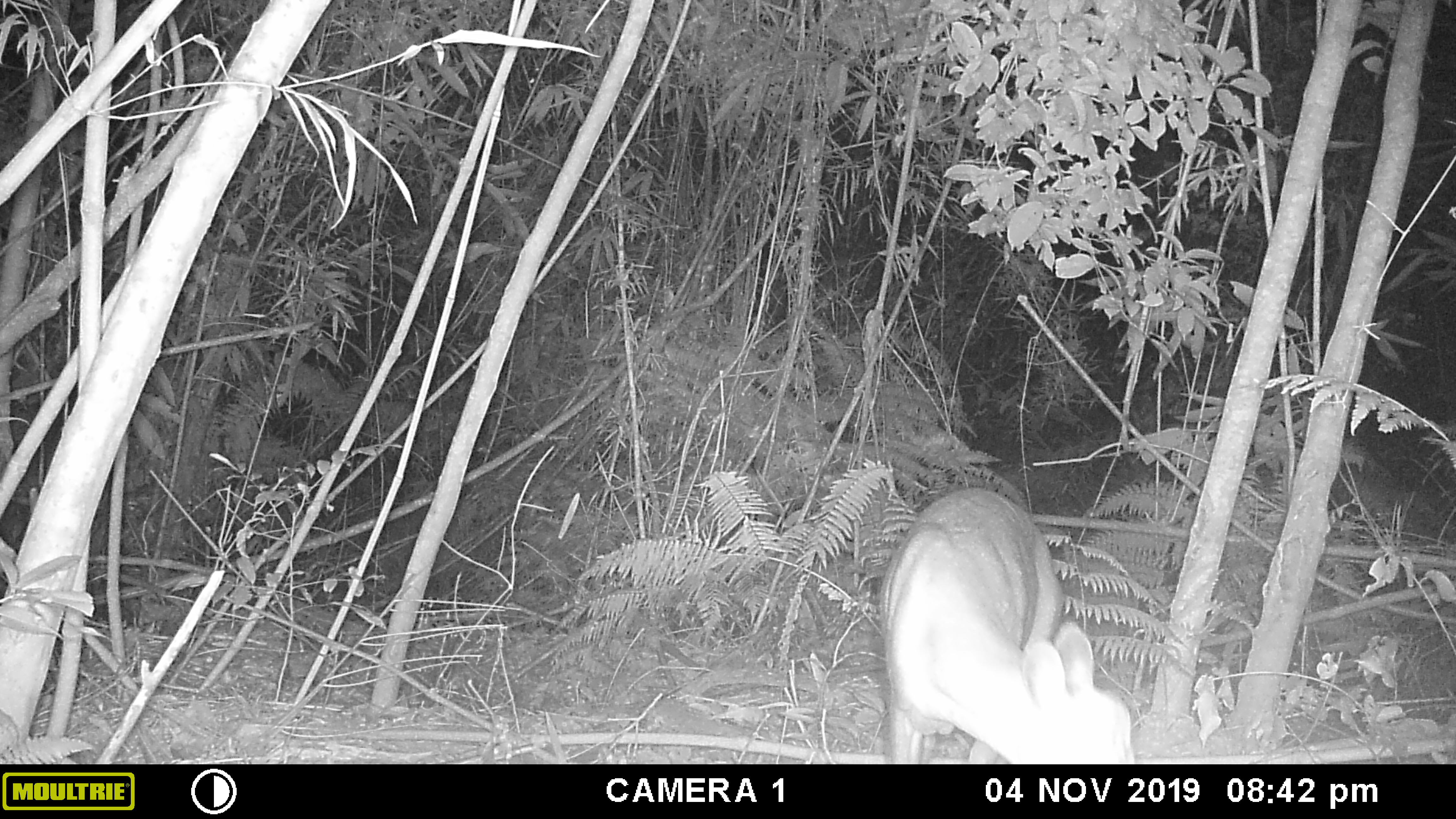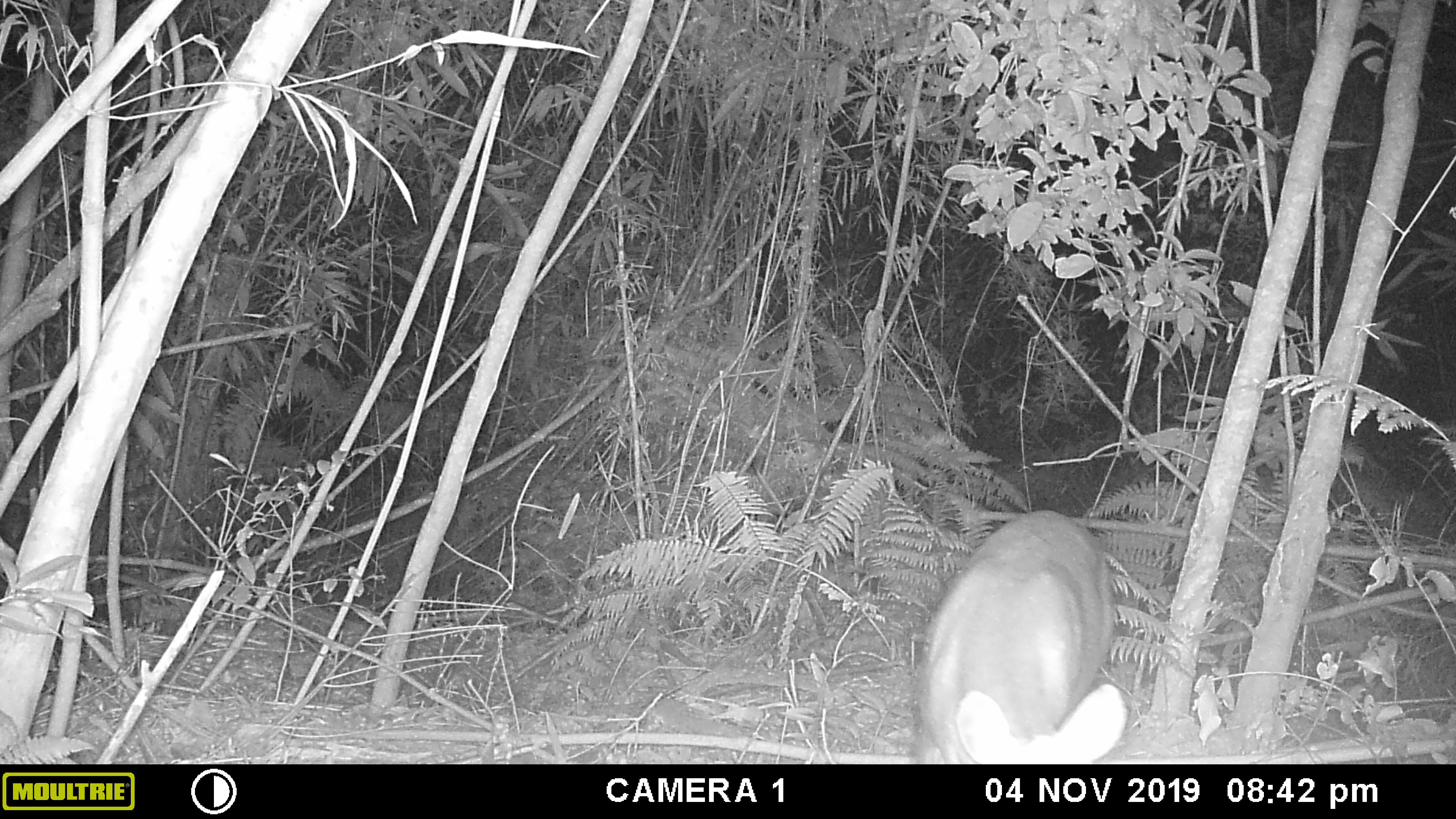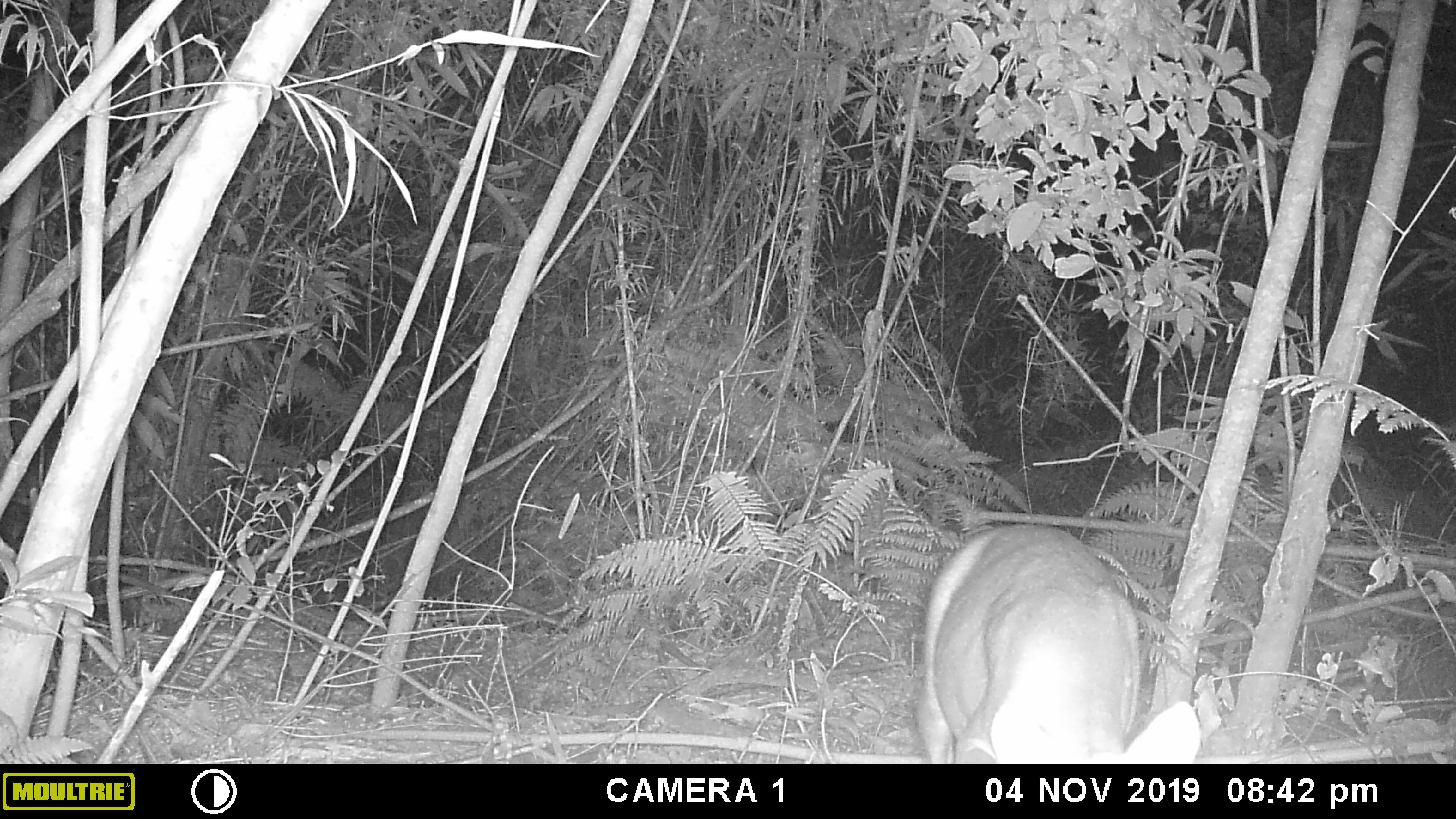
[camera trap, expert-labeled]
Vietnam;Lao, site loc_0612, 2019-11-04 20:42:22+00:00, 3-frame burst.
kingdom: Animalia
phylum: Chordata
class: Mammalia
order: Artiodactyla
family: Cervidae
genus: Muntiacus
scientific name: Muntiacus rooseveltorum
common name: roosevelt's muntjac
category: roosevelts muntjac group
Roosevelts muntjac group (roosevelt's muntjac) (Muntiacus rooseveltorum). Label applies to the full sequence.